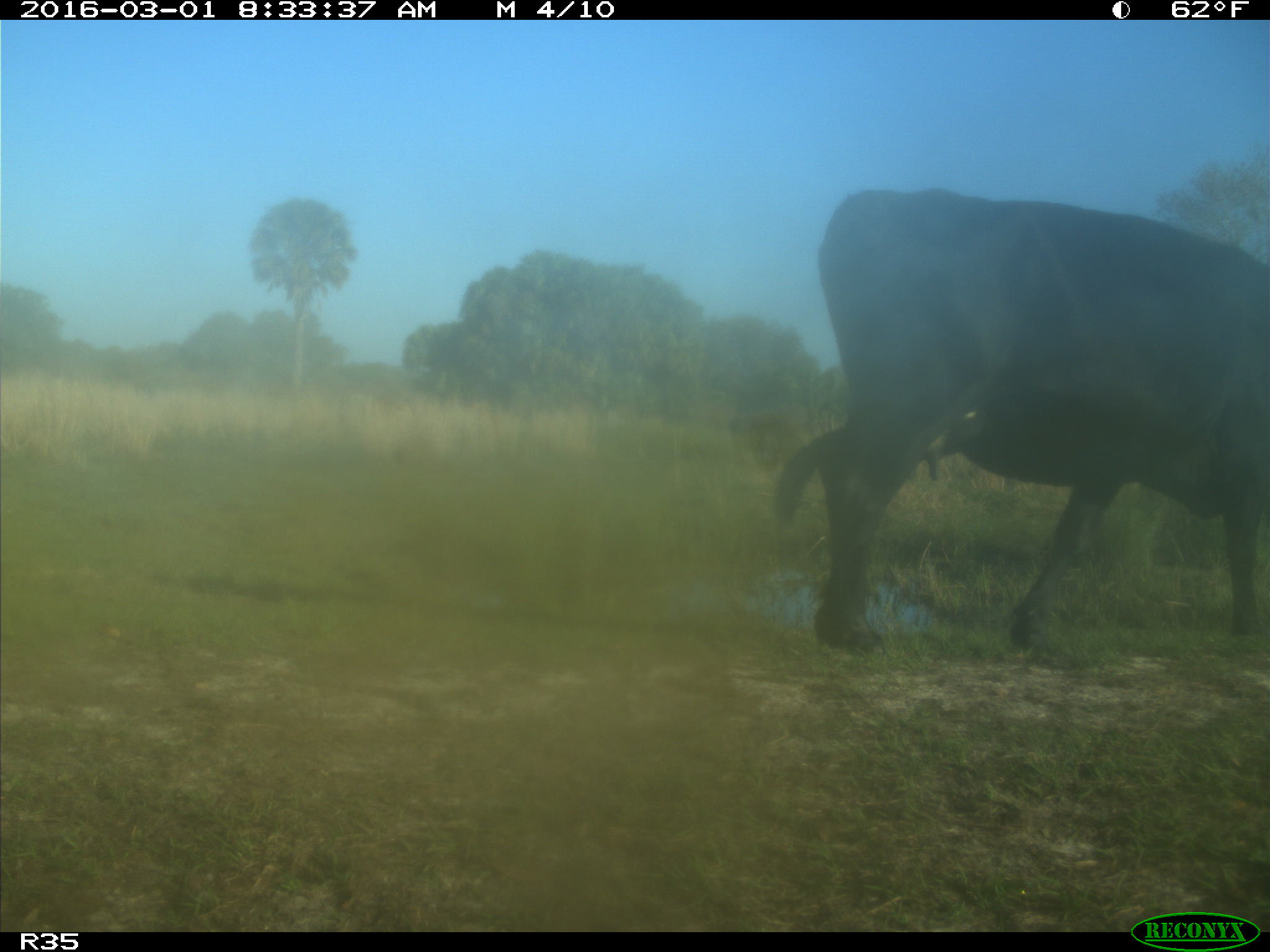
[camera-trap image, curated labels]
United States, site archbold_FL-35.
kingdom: Animalia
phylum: Chordata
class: Mammalia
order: Artiodactyla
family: Bovidae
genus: Bos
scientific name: Bos taurus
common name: domestic cow